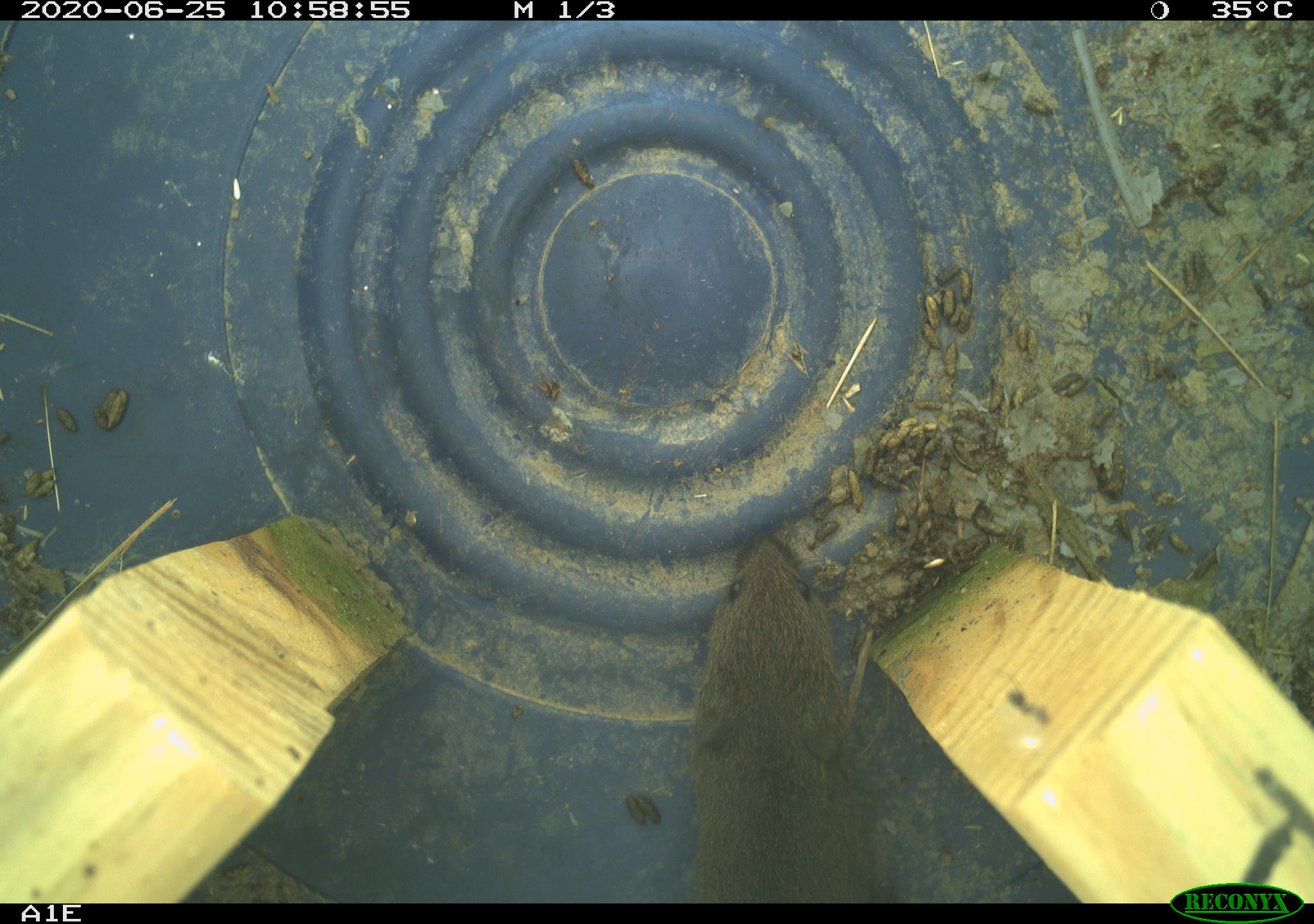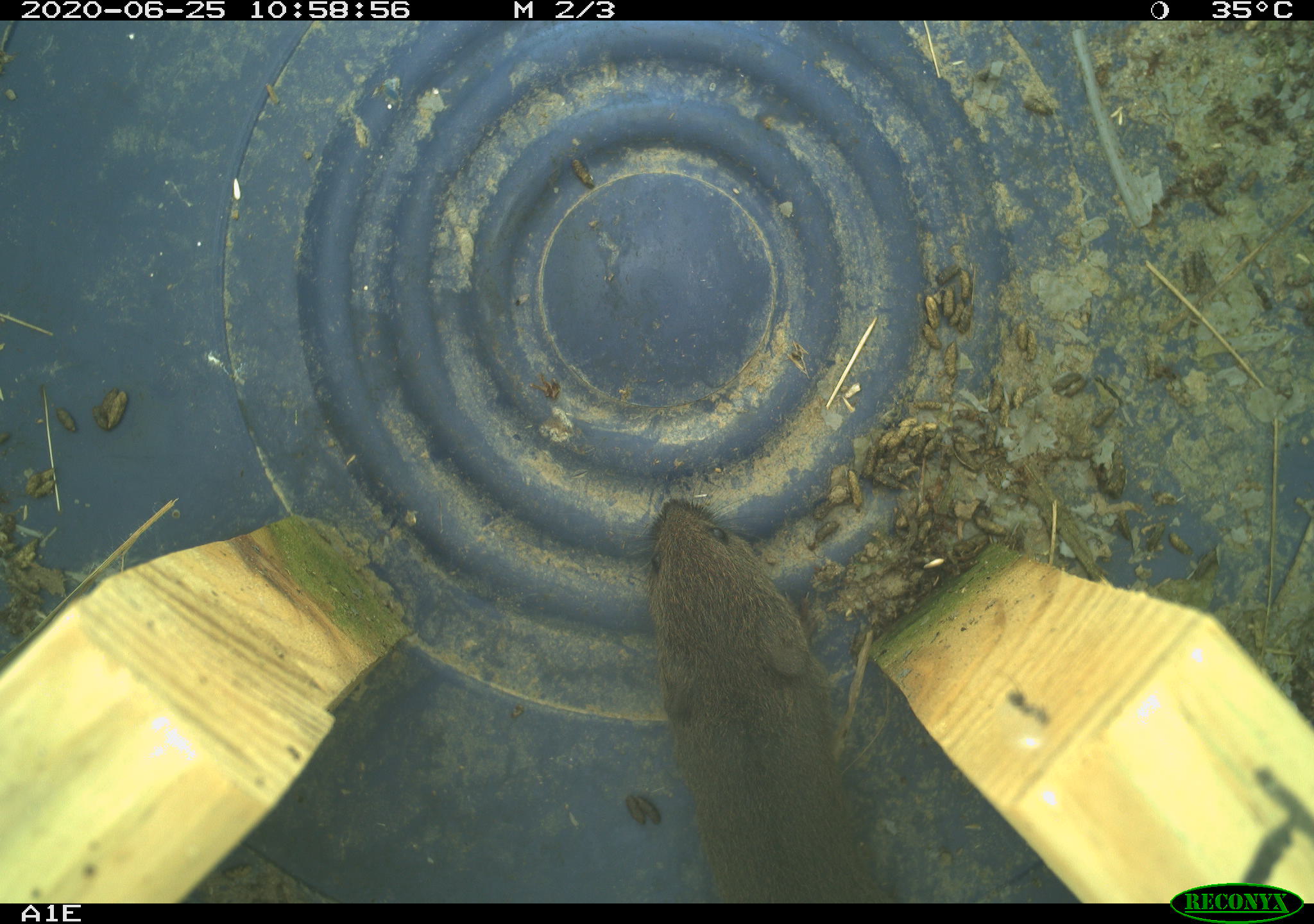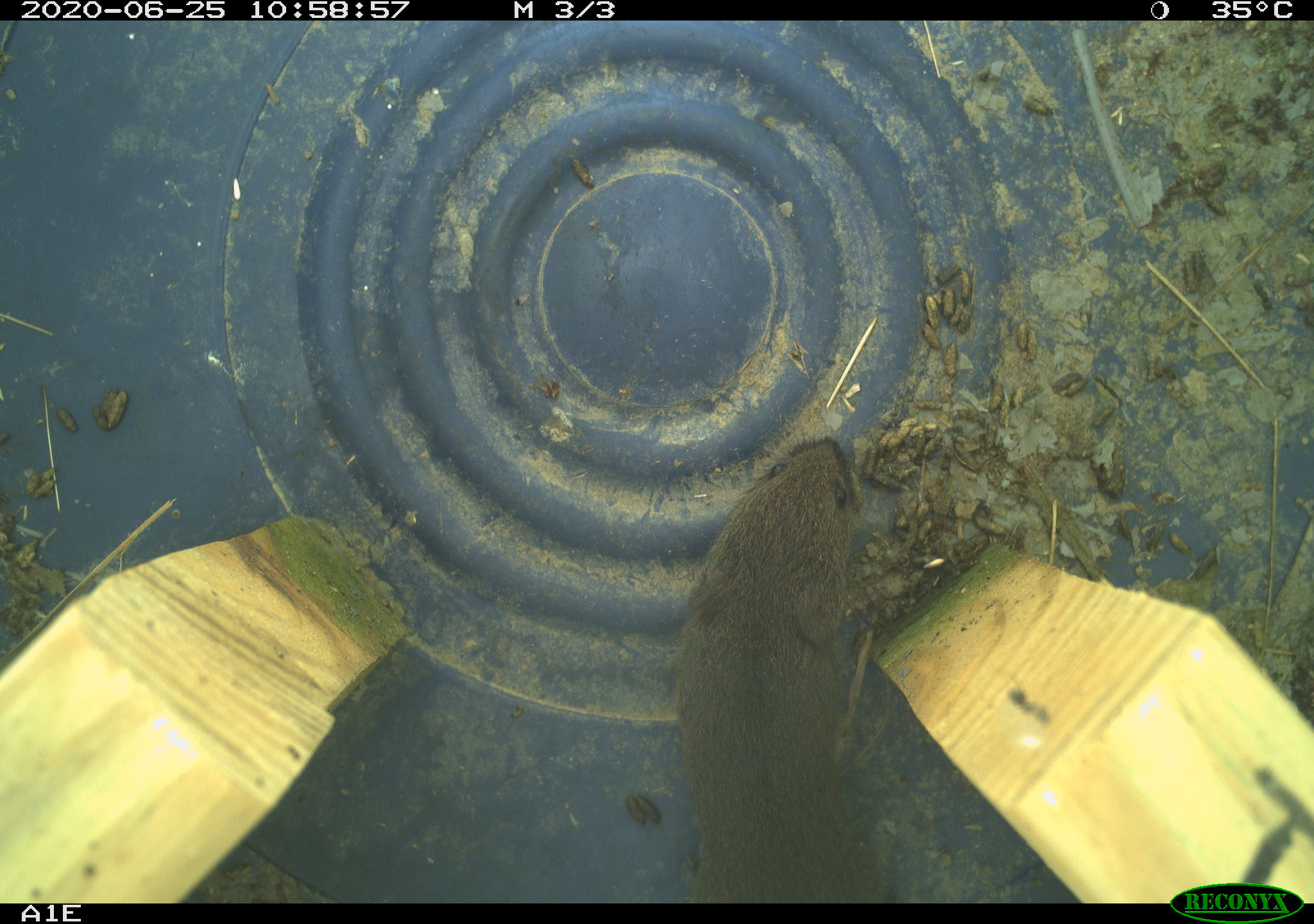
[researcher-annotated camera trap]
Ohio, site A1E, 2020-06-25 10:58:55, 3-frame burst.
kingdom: Animalia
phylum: Chordata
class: Mammalia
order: Rodentia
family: Cricetidae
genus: Microtus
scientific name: Microtus pennsylvanicus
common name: meadow vole